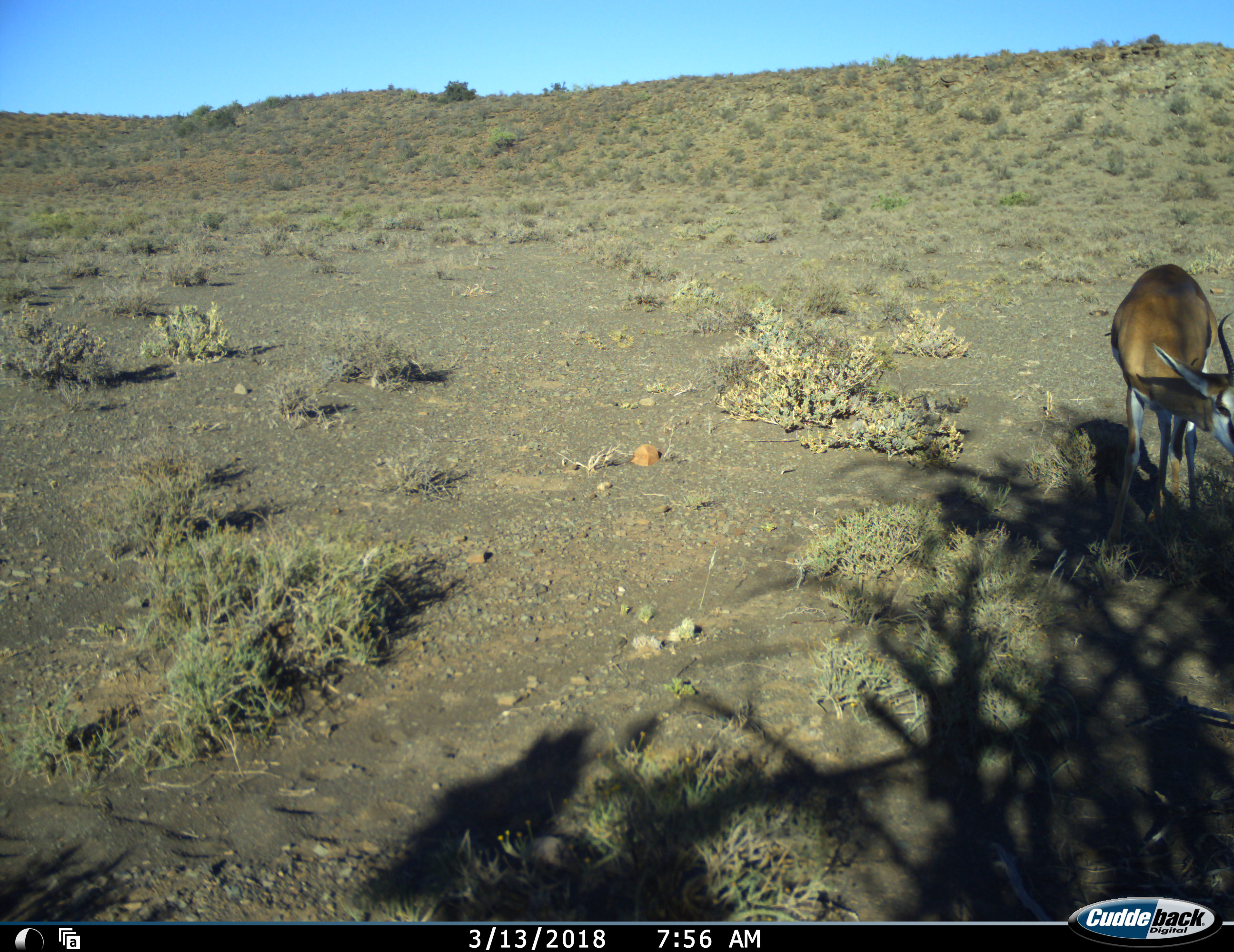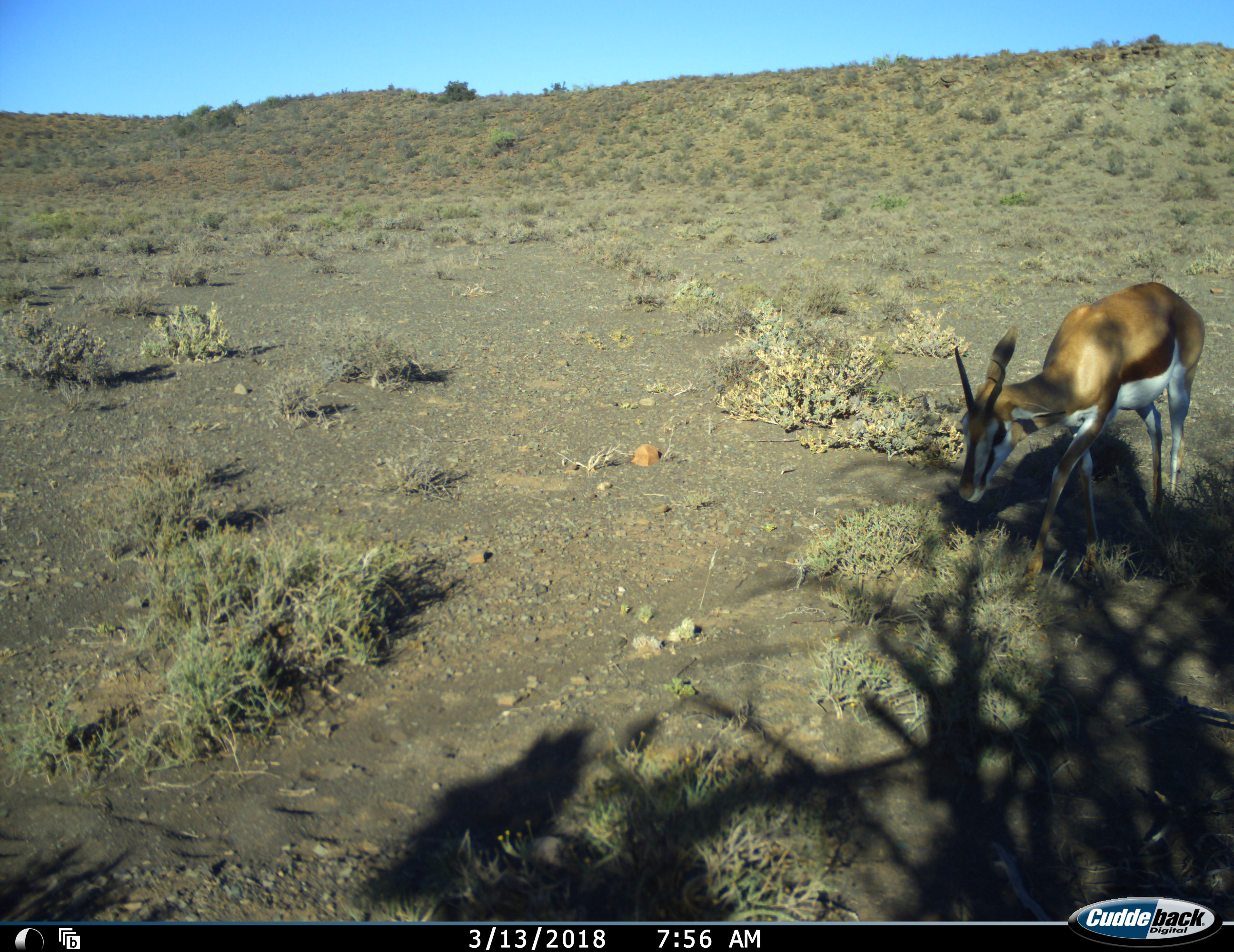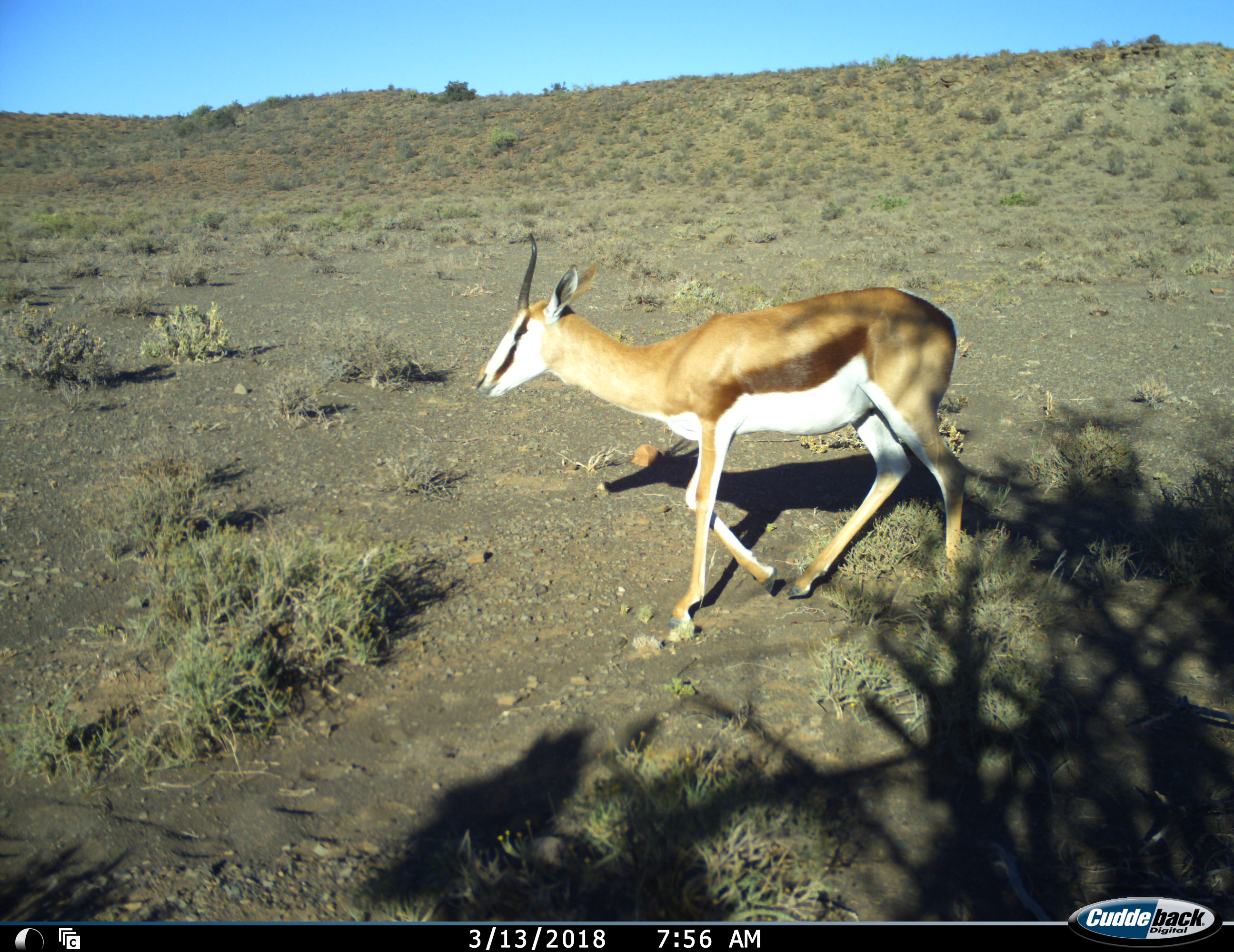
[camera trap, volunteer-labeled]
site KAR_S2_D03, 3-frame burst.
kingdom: Animalia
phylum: Chordata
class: Mammalia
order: Artiodactyla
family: Bovidae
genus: Antidorcas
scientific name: Antidorcas marsupialis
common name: springbok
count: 1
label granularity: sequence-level